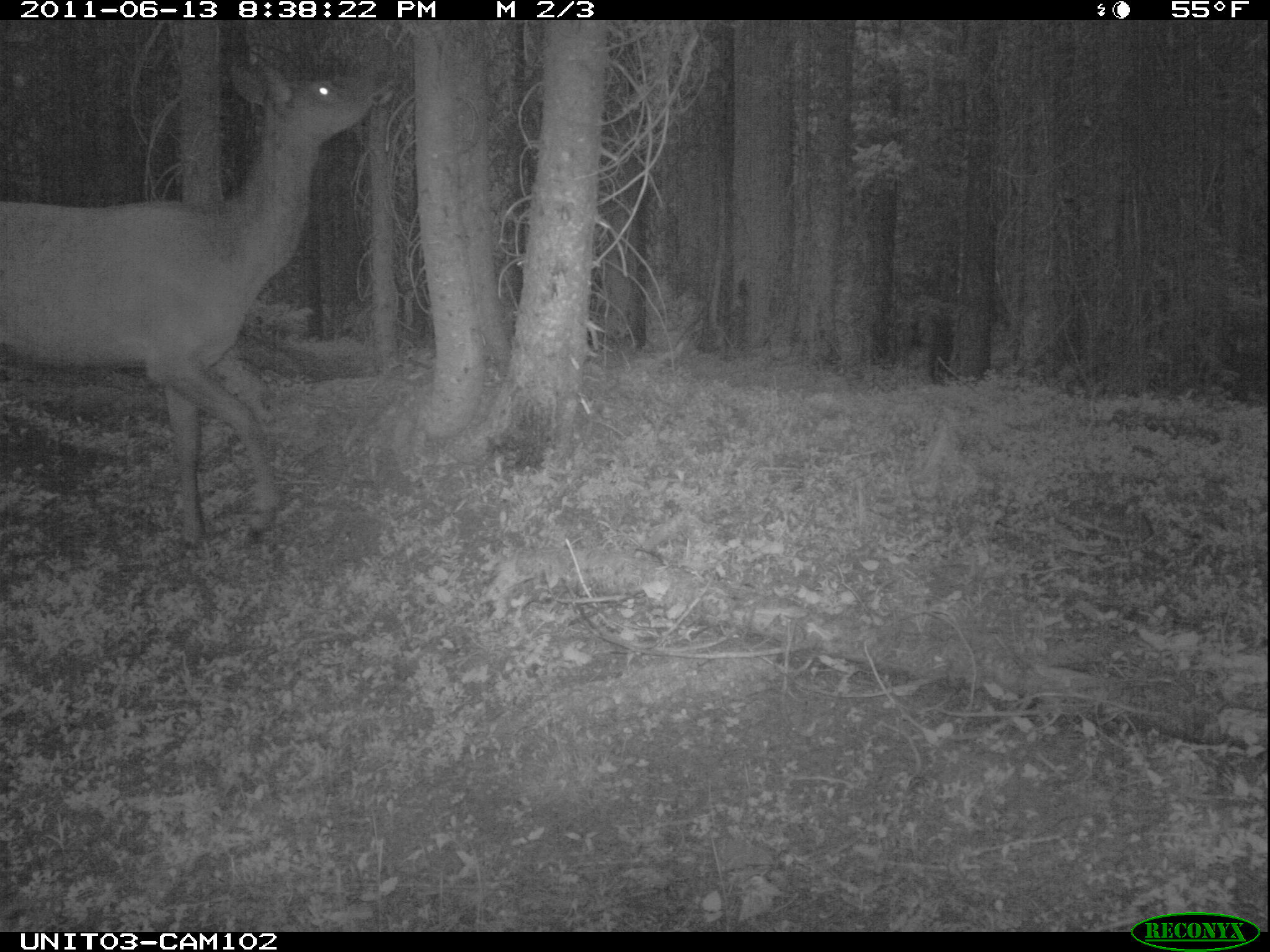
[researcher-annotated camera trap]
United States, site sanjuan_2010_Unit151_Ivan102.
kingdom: Animalia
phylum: Chordata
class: Mammalia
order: Artiodactyla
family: Cervidae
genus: Cervus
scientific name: Cervus elaphus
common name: red deer